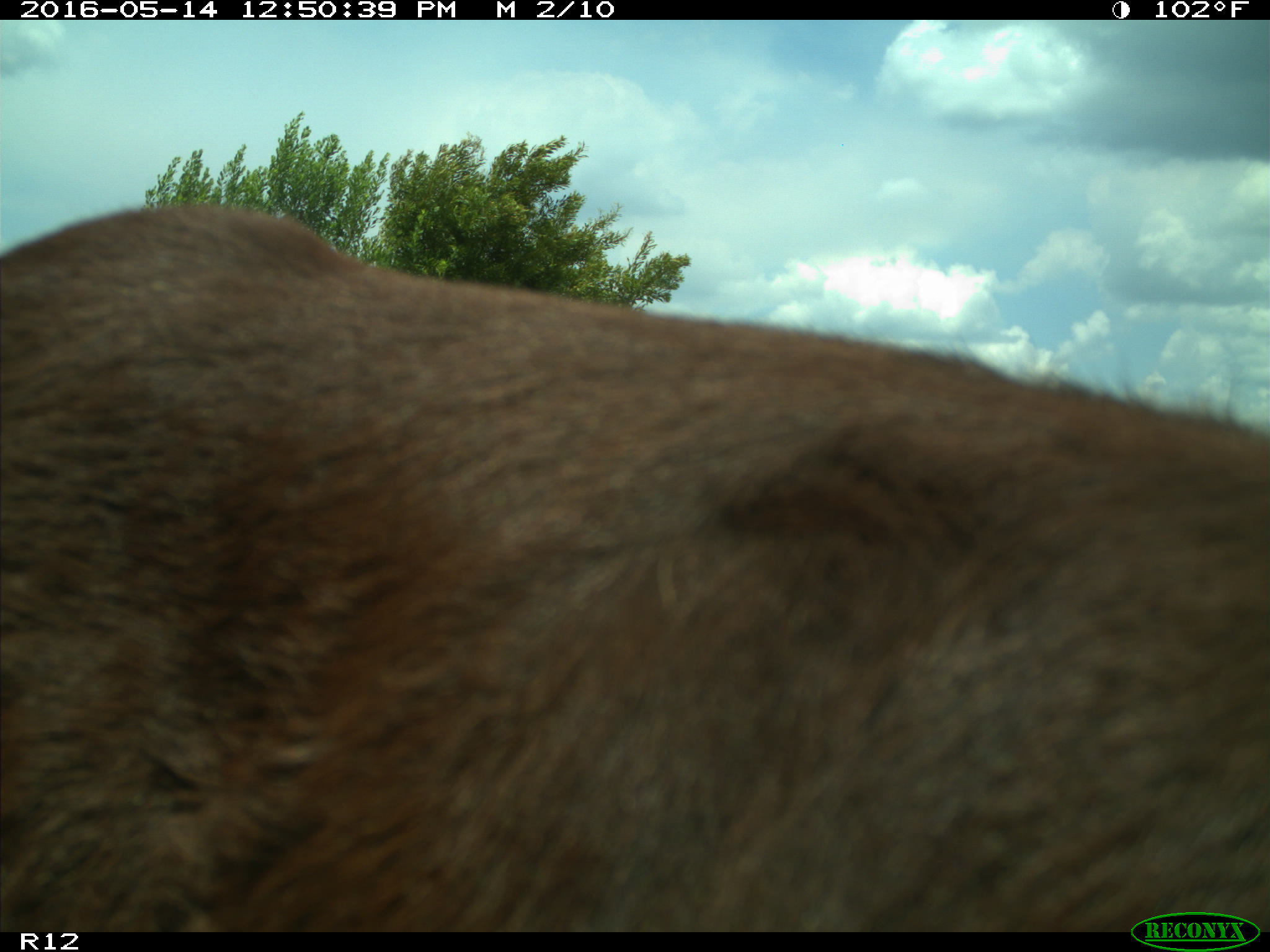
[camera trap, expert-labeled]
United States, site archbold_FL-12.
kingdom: Animalia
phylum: Chordata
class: Mammalia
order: Artiodactyla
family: Bovidae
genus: Bos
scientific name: Bos taurus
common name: domestic cow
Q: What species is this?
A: Bos taurus (domestic cow).